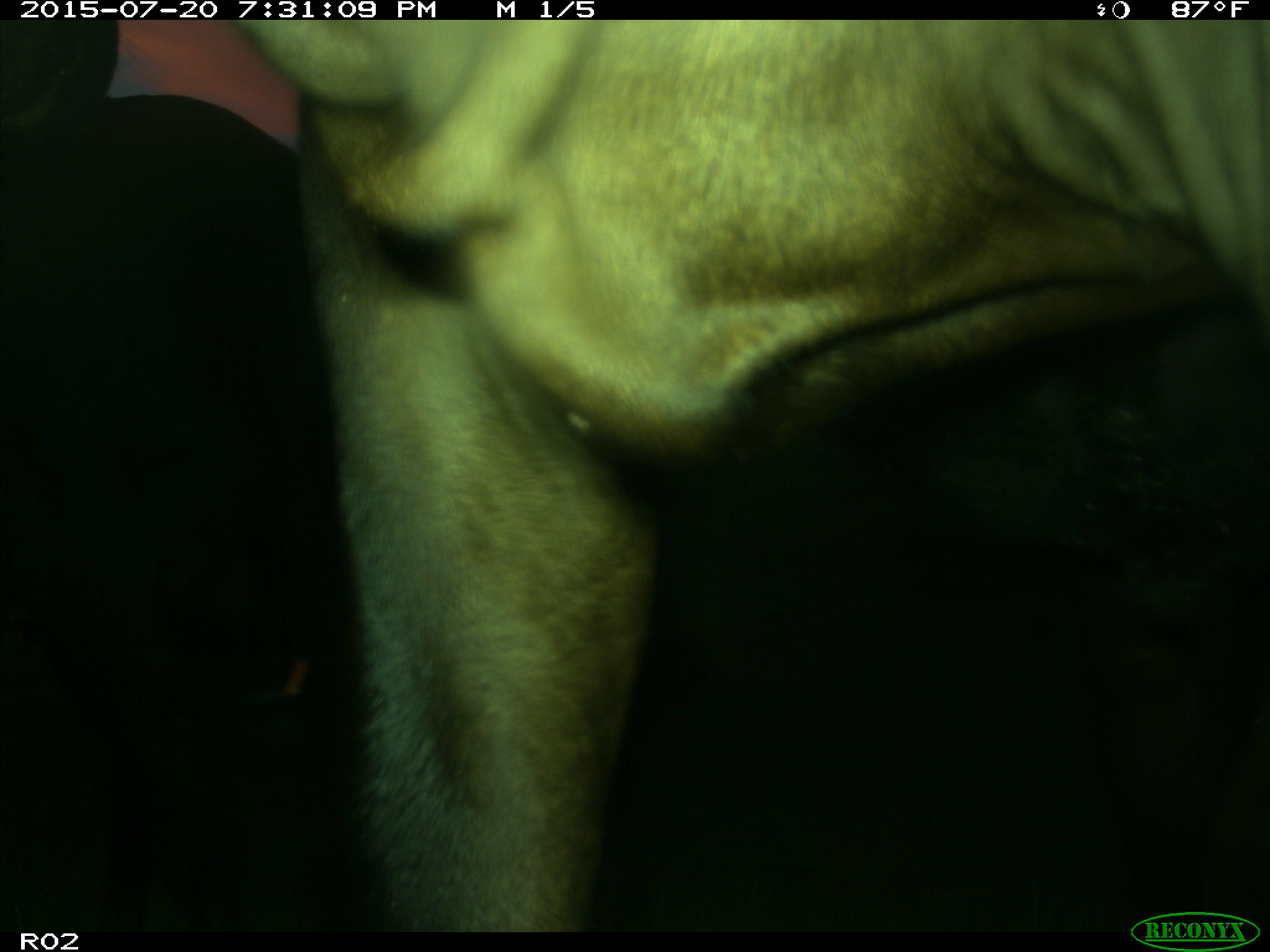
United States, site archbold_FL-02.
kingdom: Animalia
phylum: Chordata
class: Mammalia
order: Artiodactyla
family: Bovidae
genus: Bos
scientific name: Bos taurus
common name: domestic cow